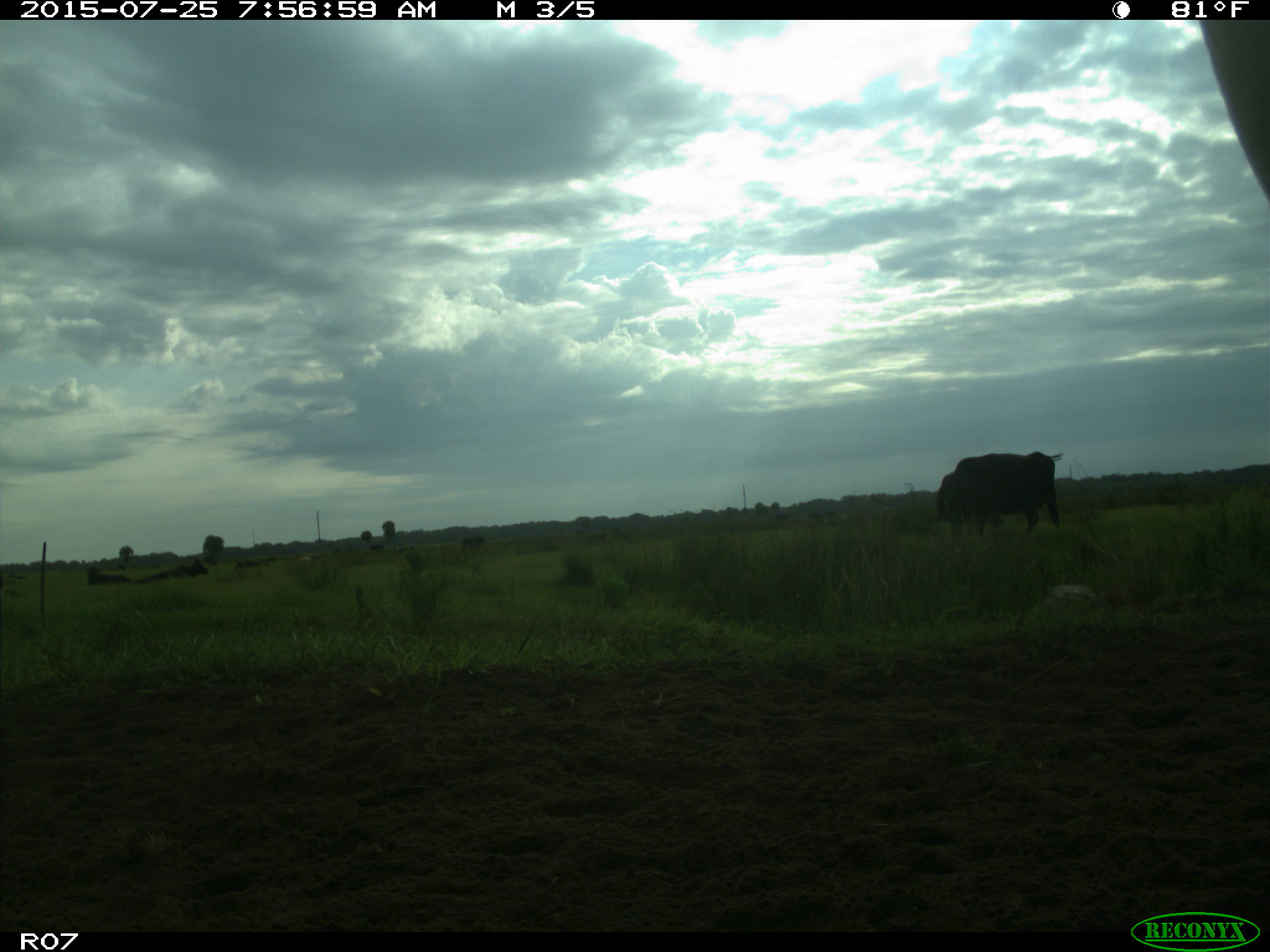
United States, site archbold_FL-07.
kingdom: Animalia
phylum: Chordata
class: Mammalia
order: Artiodactyla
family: Bovidae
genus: Bos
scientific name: Bos taurus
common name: domestic cow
Bos taurus (domestic cow).